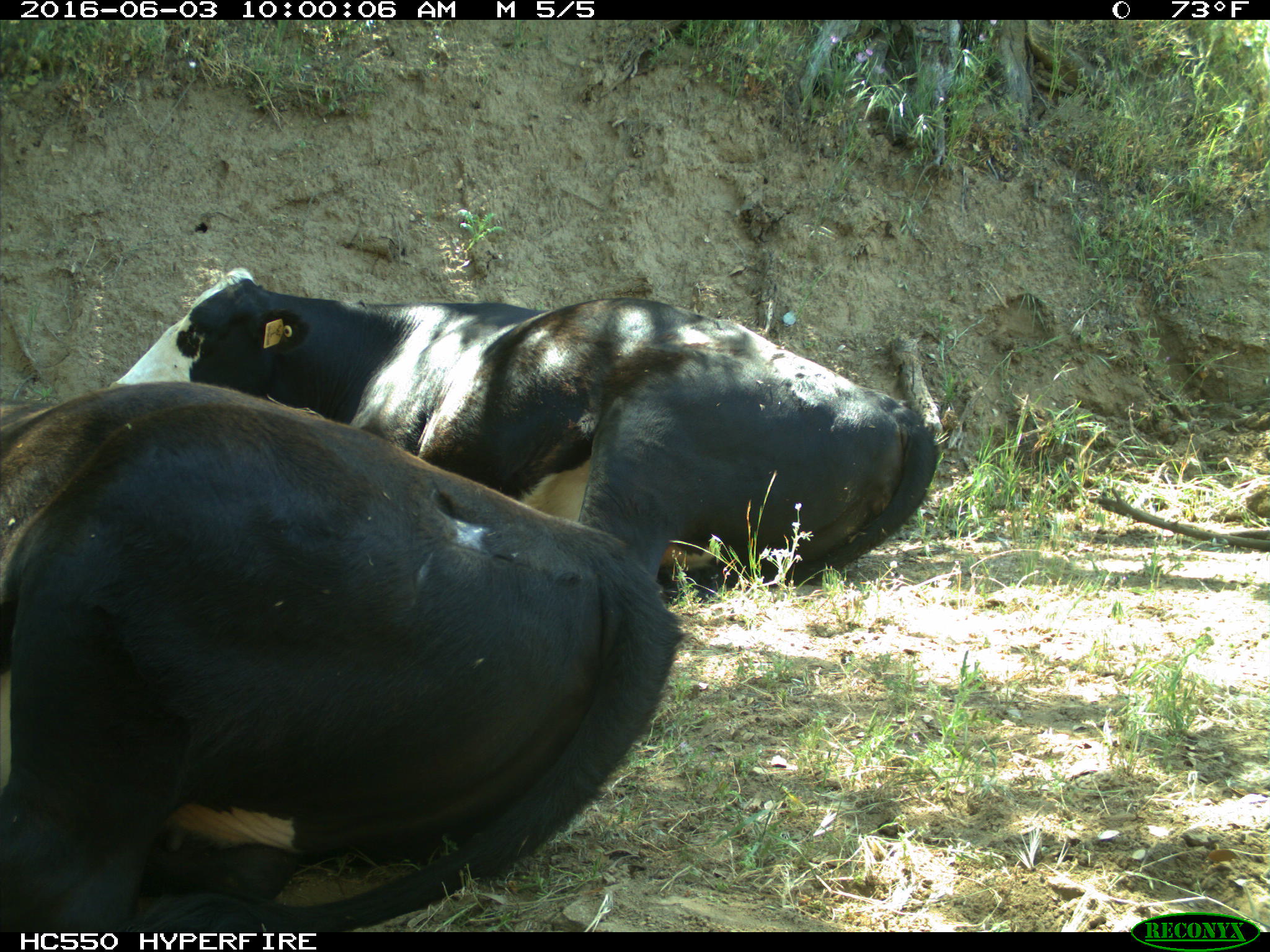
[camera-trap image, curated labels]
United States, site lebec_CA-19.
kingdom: Animalia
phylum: Chordata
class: Mammalia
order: Artiodactyla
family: Bovidae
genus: Bos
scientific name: Bos taurus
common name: domestic cow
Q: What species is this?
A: Bos taurus (domestic cow).